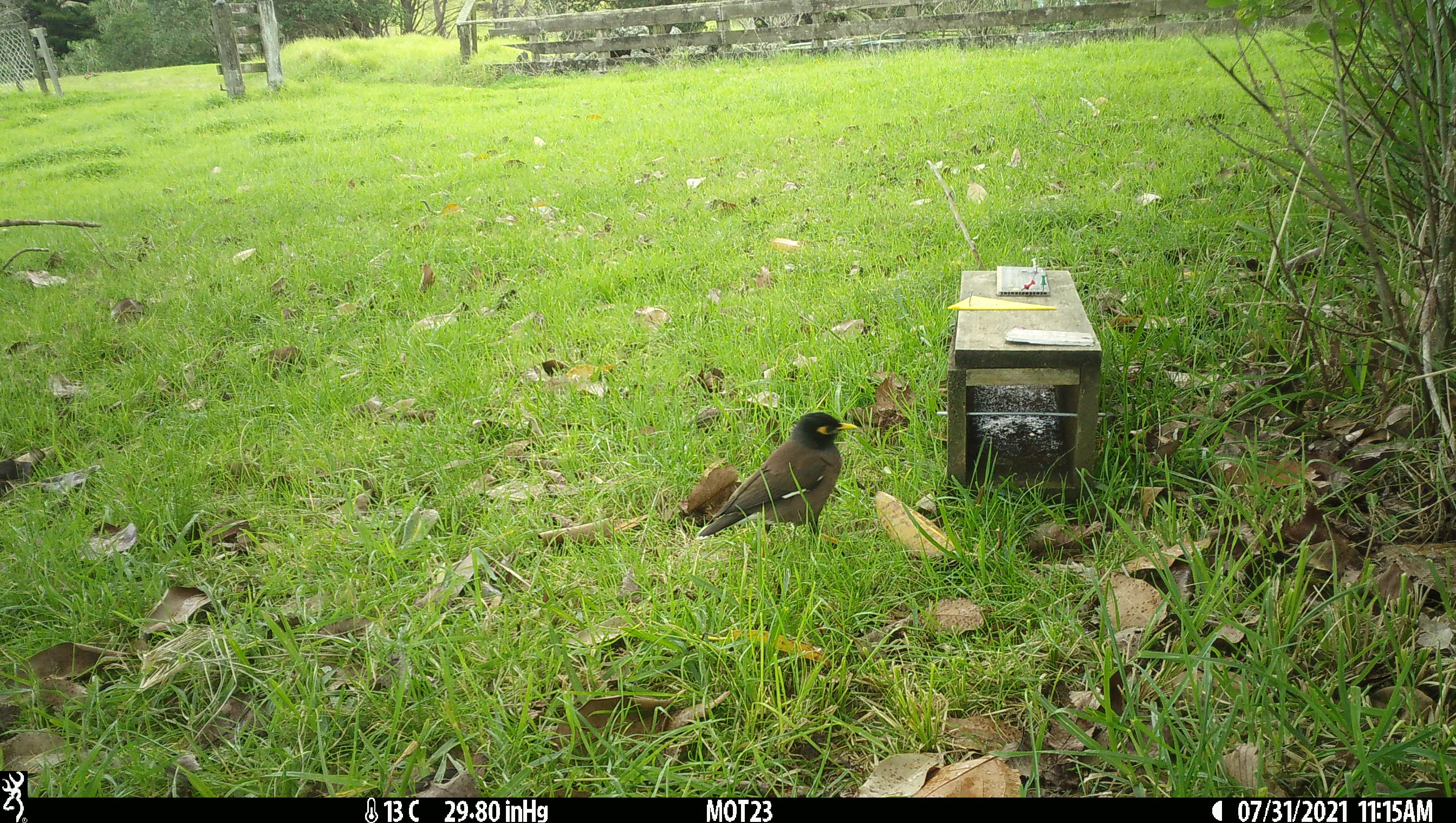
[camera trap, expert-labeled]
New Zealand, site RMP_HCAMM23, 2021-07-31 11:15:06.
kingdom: Animalia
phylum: Chordata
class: Aves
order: Passeriformes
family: Sturnidae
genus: Acridotheres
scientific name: Acridotheres tristis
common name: common myna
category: myna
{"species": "myna (common myna) (Acridotheres tristis)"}